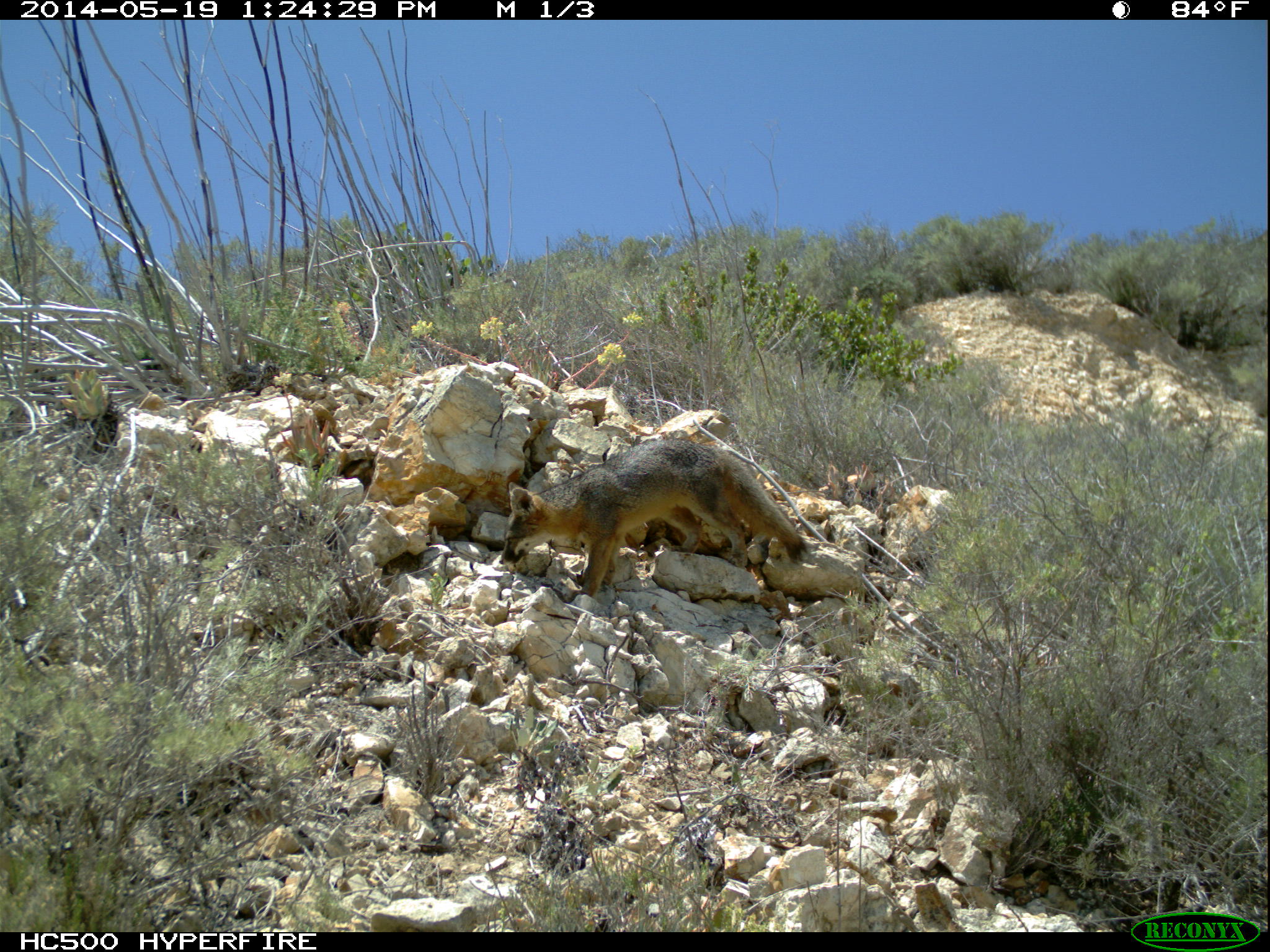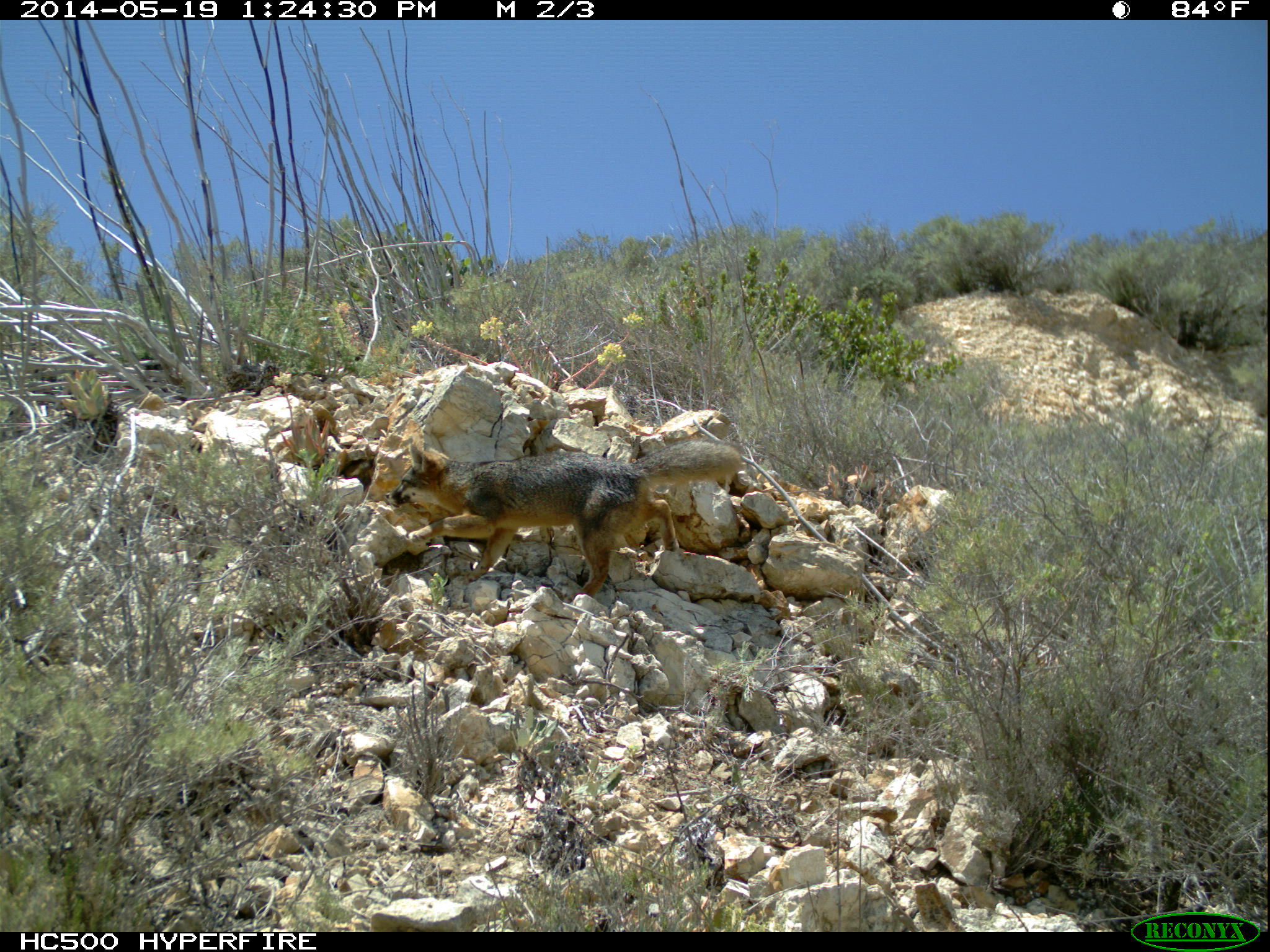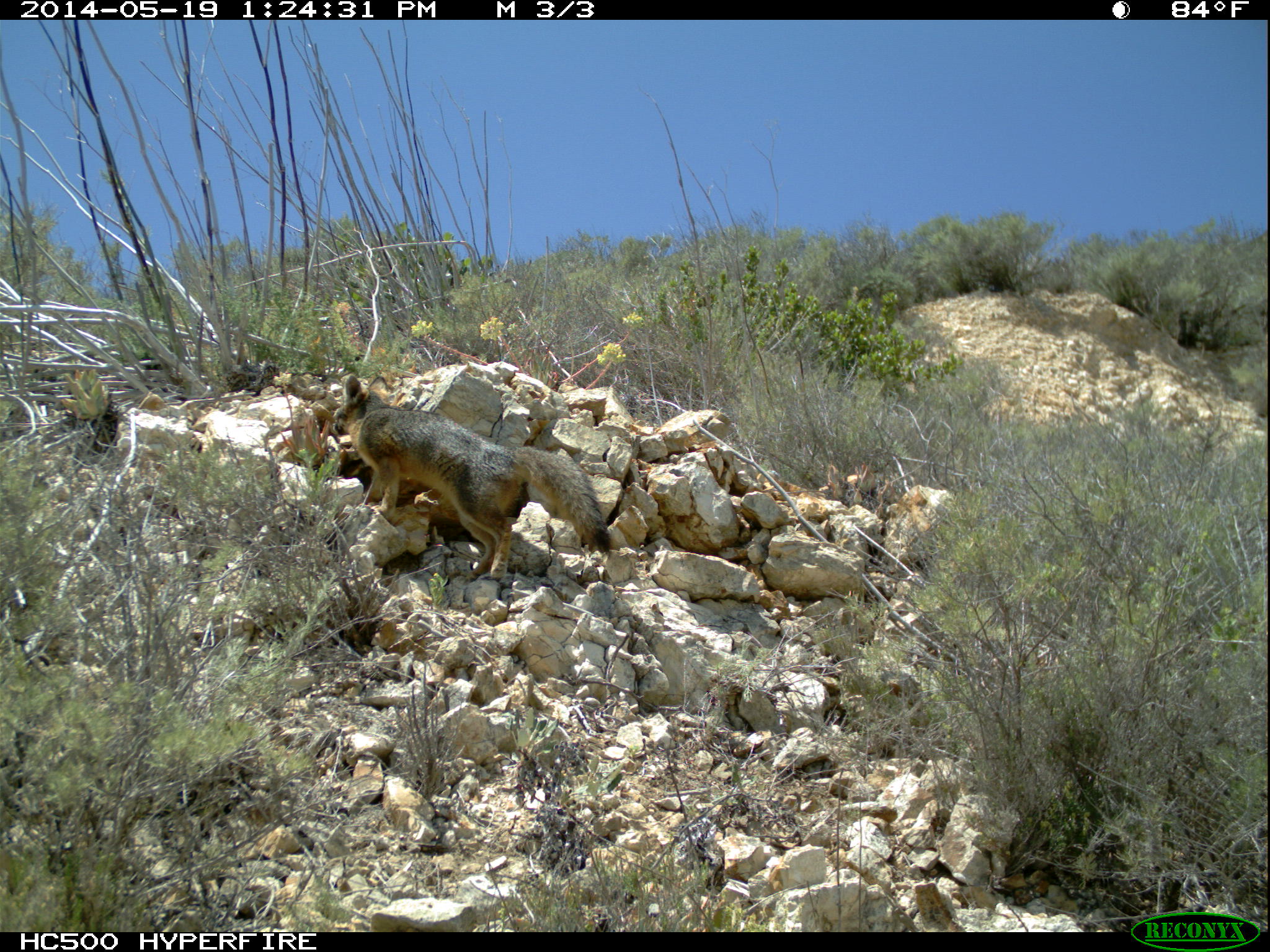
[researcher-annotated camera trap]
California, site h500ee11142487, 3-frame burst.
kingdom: Animalia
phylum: Chordata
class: Mammalia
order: Carnivora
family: Canidae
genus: Urocyon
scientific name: Urocyon littoralis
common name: island fox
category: fox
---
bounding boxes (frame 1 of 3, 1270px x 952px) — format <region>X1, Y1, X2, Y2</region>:
fox: <region>499, 438, 808, 597</region>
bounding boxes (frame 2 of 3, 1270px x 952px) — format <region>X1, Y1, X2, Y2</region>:
fox: <region>384, 438, 745, 601</region>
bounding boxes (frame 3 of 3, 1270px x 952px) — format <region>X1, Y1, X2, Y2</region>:
fox: <region>333, 375, 611, 582</region>